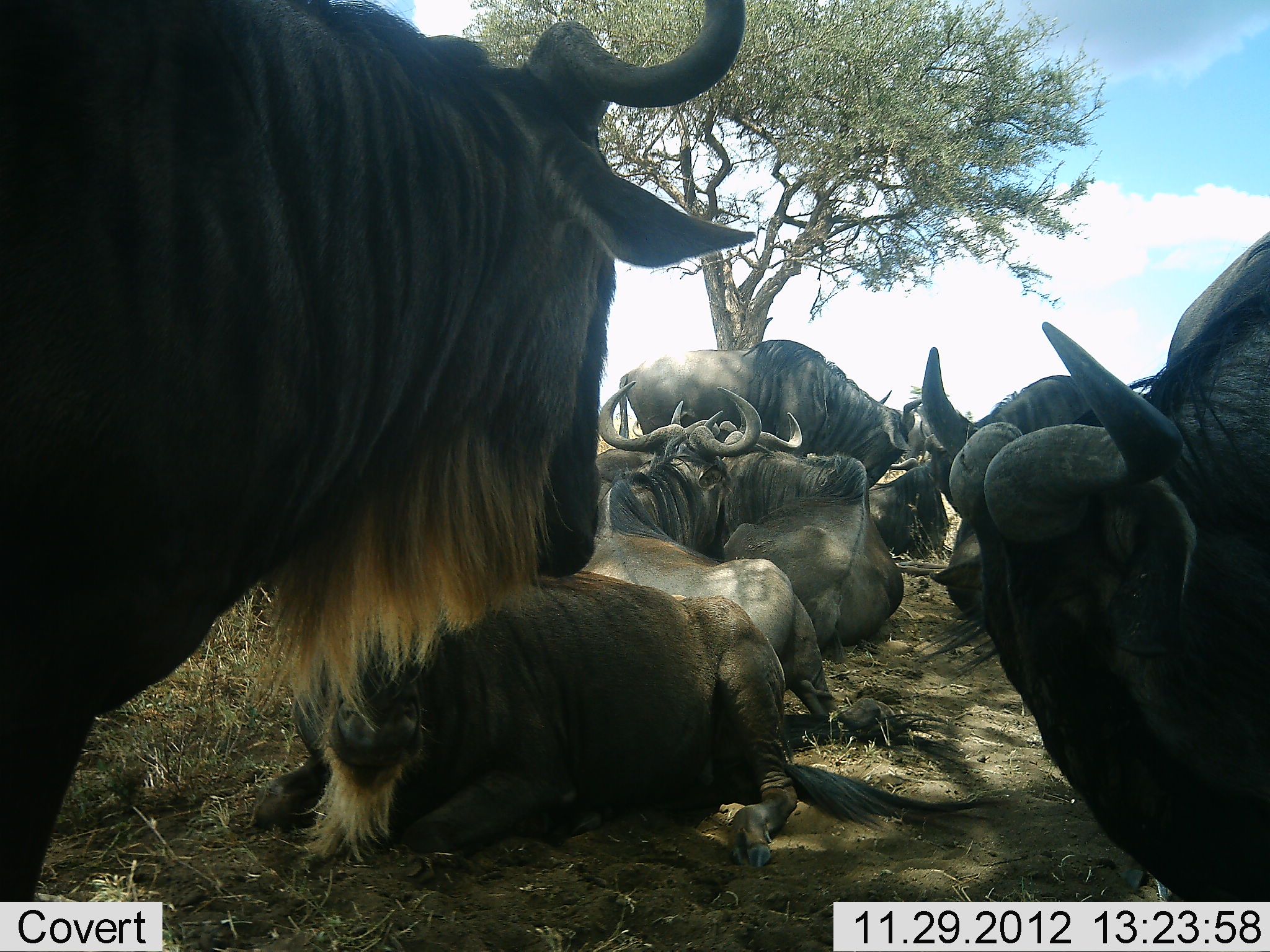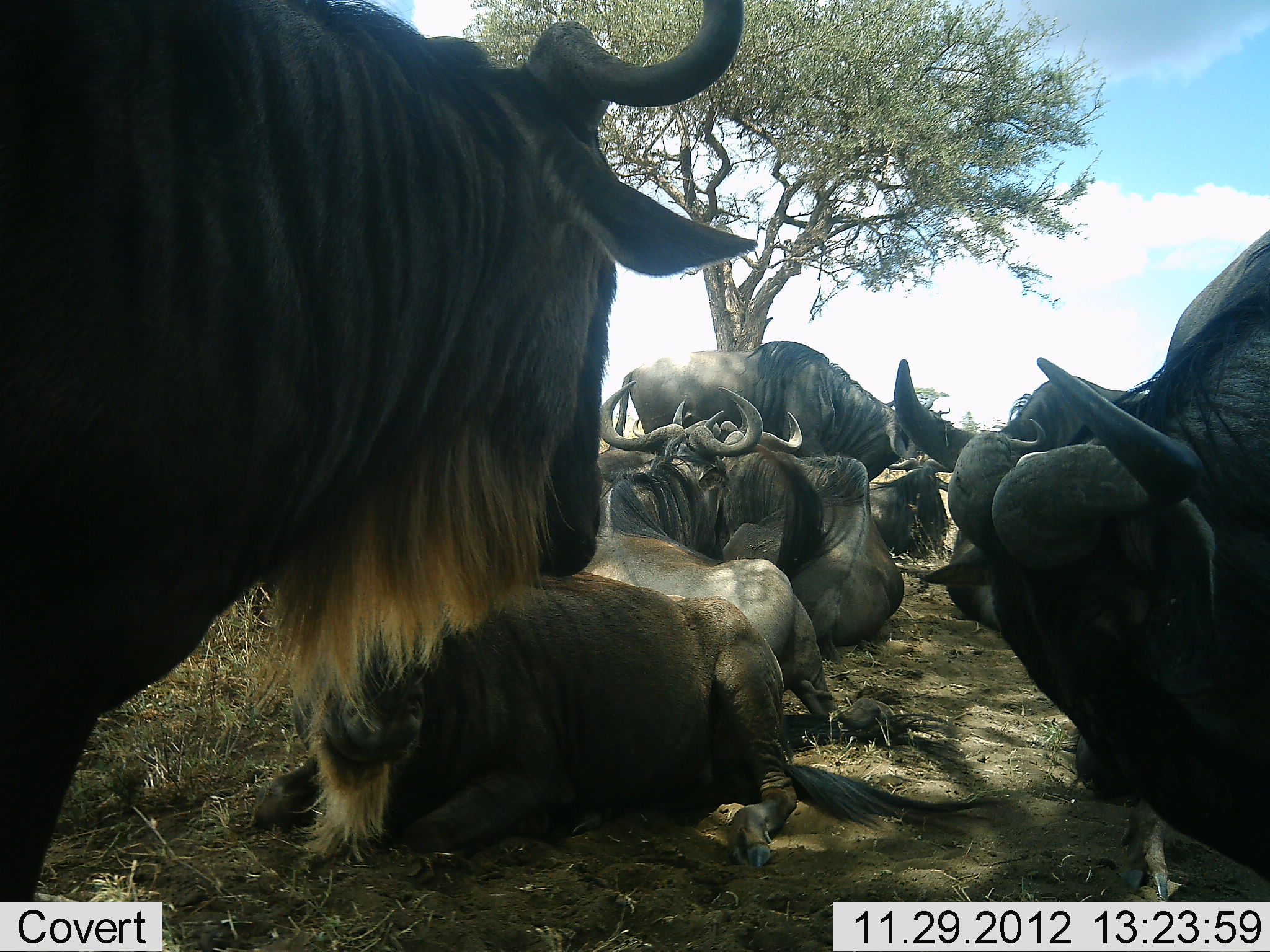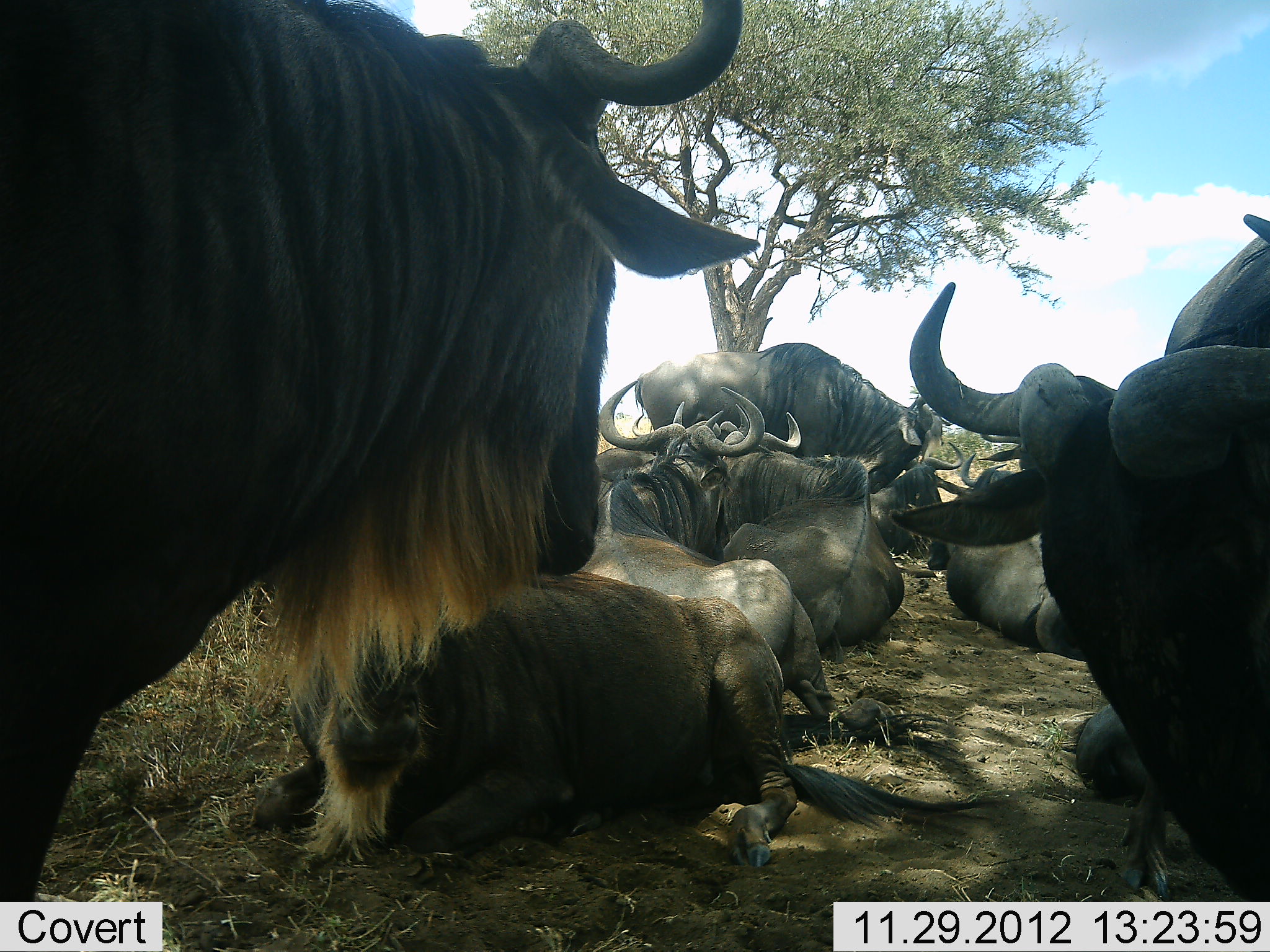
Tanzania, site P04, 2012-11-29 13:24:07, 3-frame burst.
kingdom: Animalia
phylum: Chordata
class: Mammalia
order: Artiodactyla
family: Bovidae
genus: Connochaetes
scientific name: Connochaetes taurinus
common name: blue wildebeest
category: wildebeest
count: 9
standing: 45%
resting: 100%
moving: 0%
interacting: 0%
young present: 0%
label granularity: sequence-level